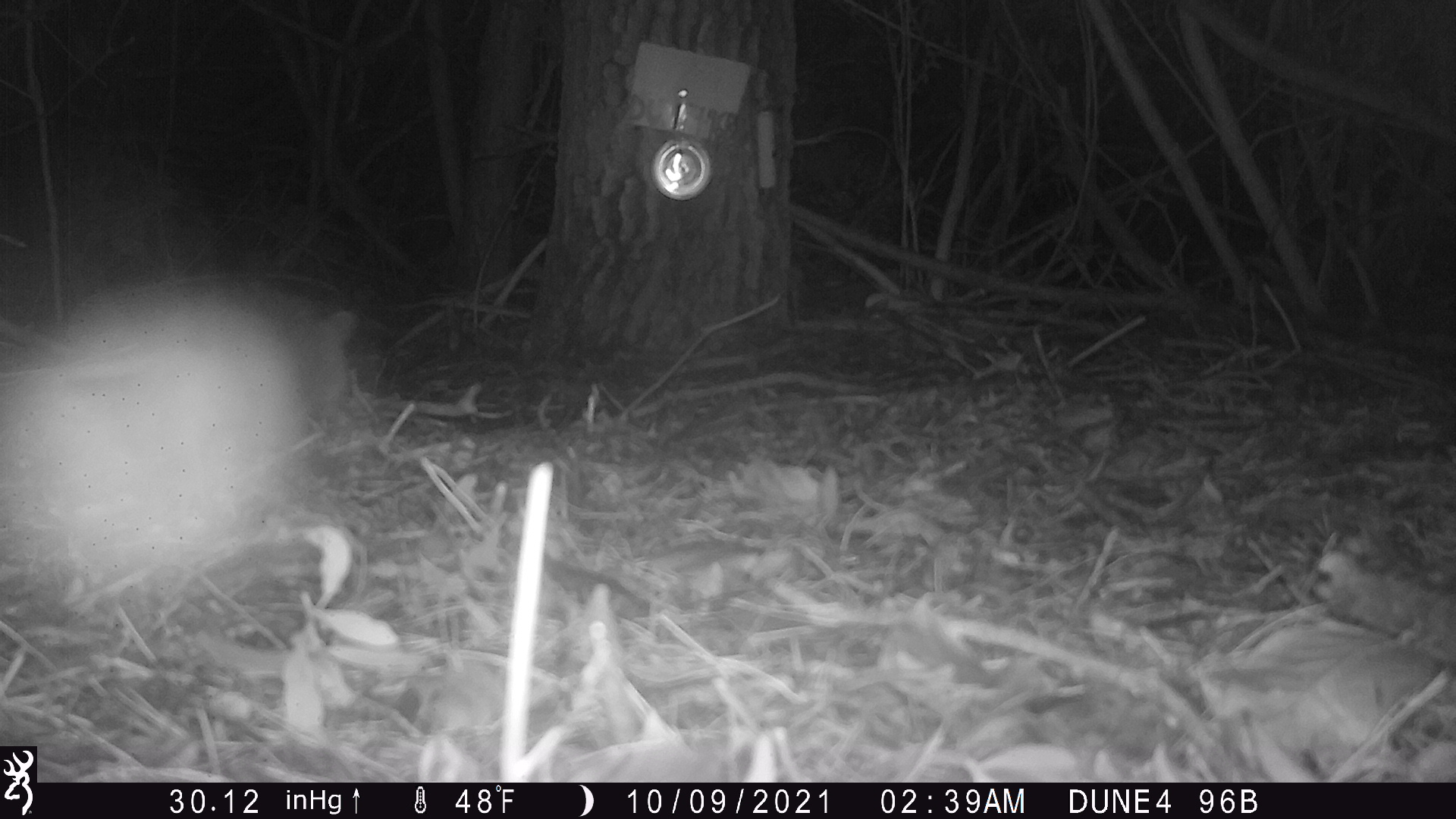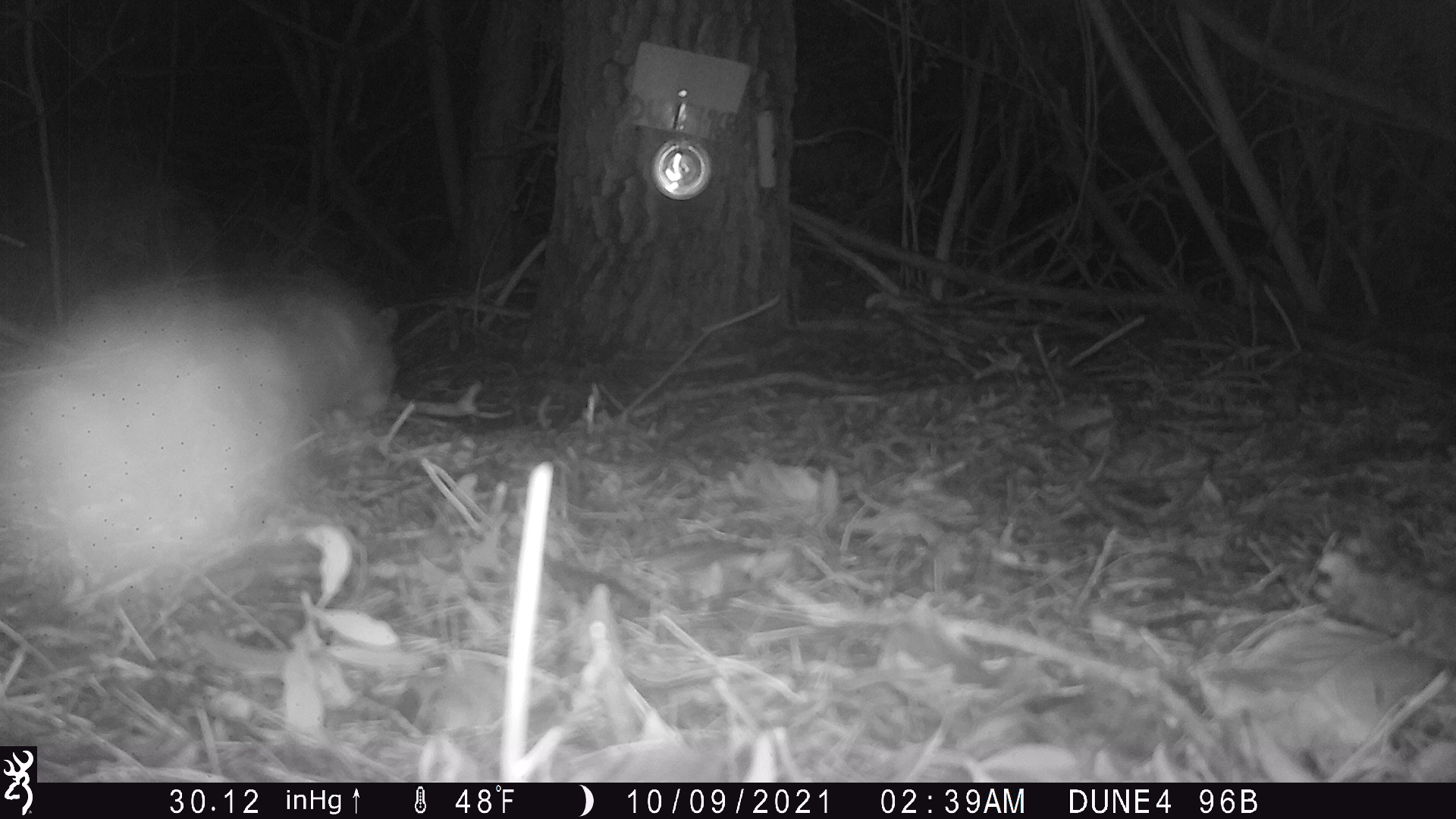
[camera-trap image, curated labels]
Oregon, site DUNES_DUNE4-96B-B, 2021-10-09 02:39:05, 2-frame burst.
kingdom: Animalia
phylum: Chordata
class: Mammalia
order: Didelphimorphia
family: Didelphidae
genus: Didelphis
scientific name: Didelphis virginiana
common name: virginia opossum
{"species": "virginia opossum (Didelphis virginiana)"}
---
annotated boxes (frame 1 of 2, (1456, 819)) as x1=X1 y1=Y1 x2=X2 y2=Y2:
virginia opossum: x1=0 y1=301 x2=364 y2=504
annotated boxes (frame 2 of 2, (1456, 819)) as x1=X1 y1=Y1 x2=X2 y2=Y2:
virginia opossum: x1=67 y1=272 x2=414 y2=461